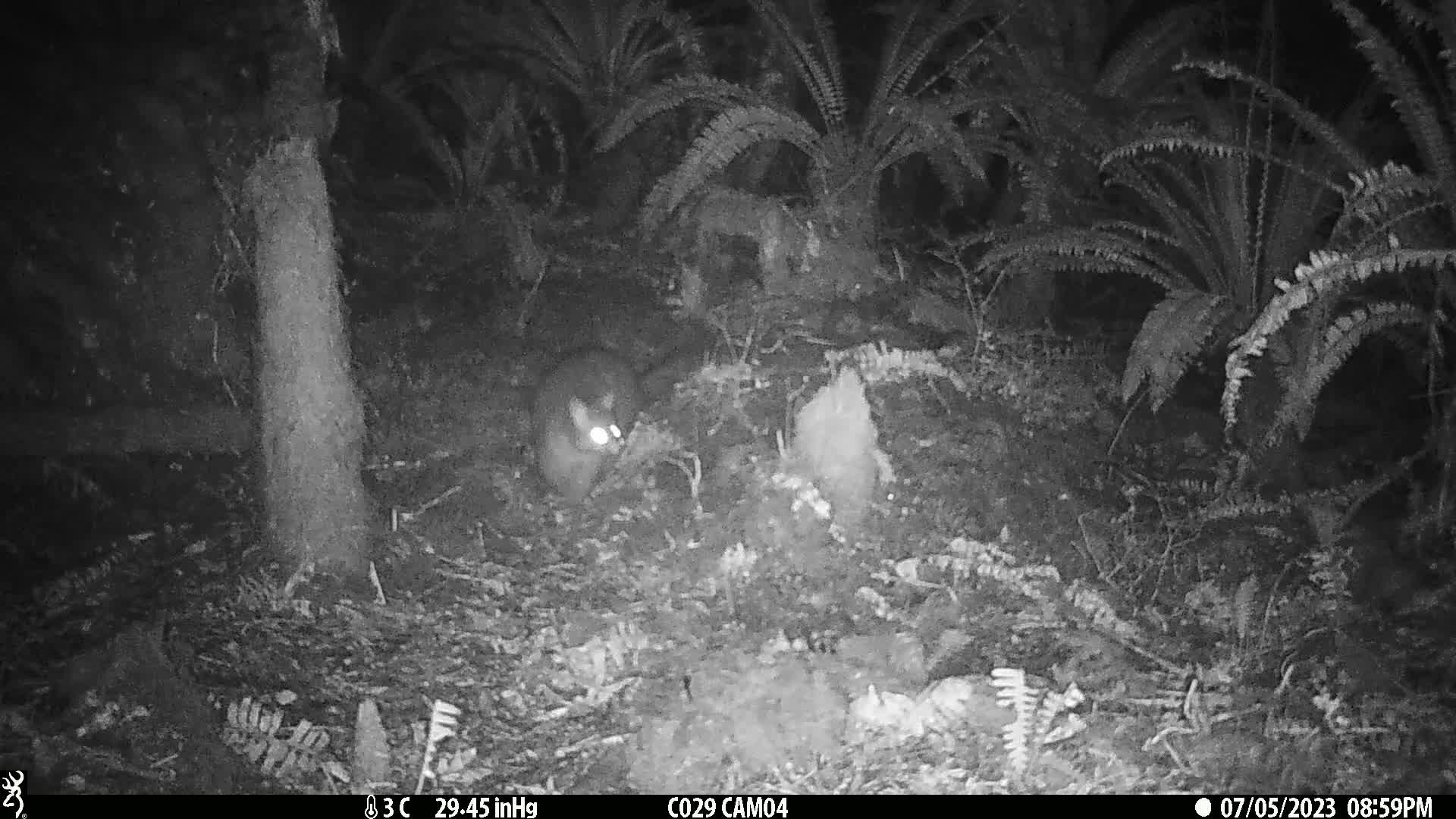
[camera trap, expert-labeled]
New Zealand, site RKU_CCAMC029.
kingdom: Animalia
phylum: Chordata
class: Mammalia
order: Diprotodontia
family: Phalangeridae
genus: Trichosurus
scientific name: Trichosurus vulpecula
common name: common brushtail possum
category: possum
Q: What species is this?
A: Possum (common brushtail possum) (Trichosurus vulpecula).